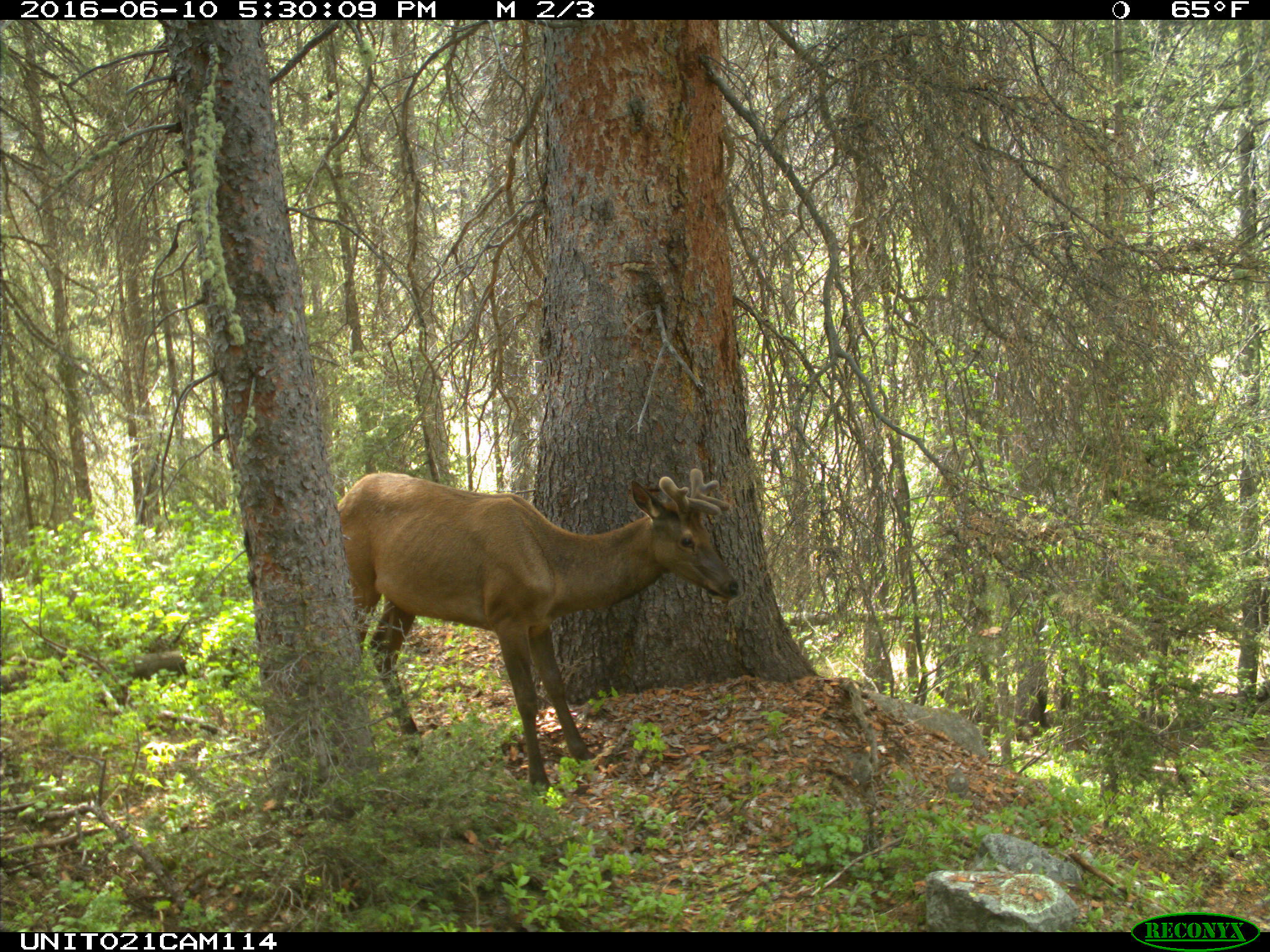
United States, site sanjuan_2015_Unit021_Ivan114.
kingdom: Animalia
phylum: Chordata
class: Mammalia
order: Artiodactyla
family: Cervidae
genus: Cervus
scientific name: Cervus elaphus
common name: red deer